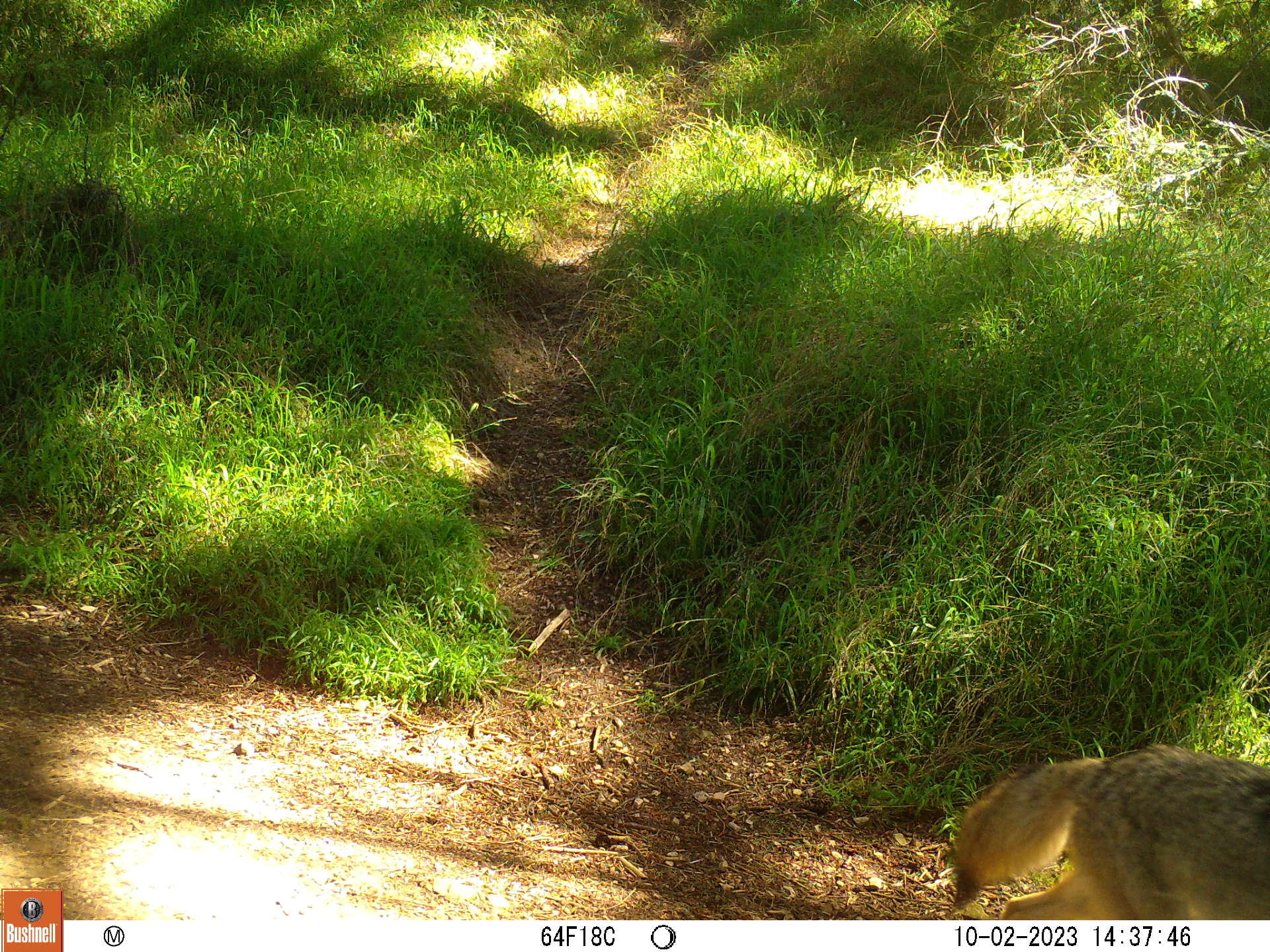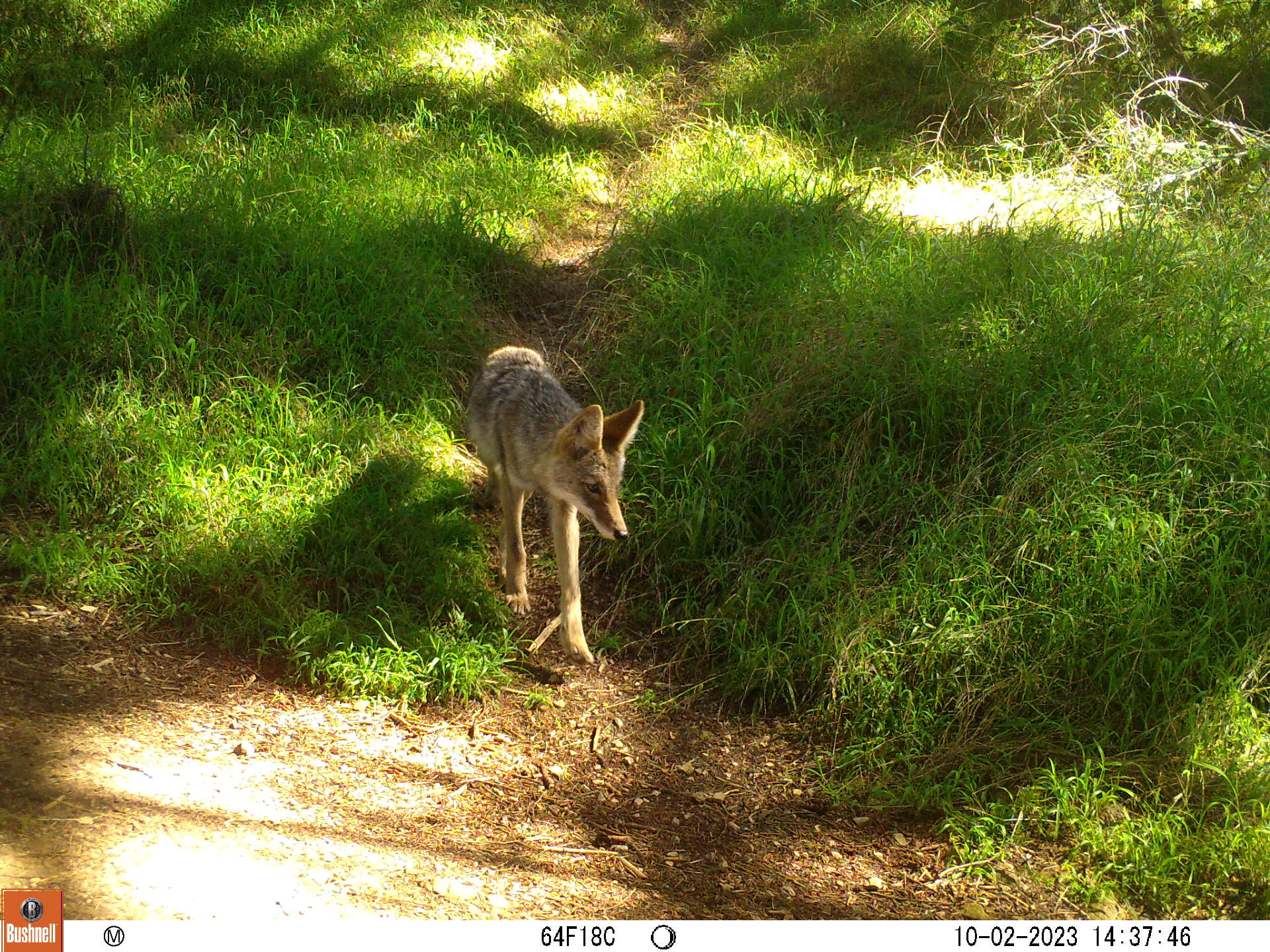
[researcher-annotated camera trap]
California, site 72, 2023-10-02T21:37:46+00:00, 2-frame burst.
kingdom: Animalia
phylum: Chordata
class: Mammalia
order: Carnivora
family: Canidae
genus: Canis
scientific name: Canis latrans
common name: coyote